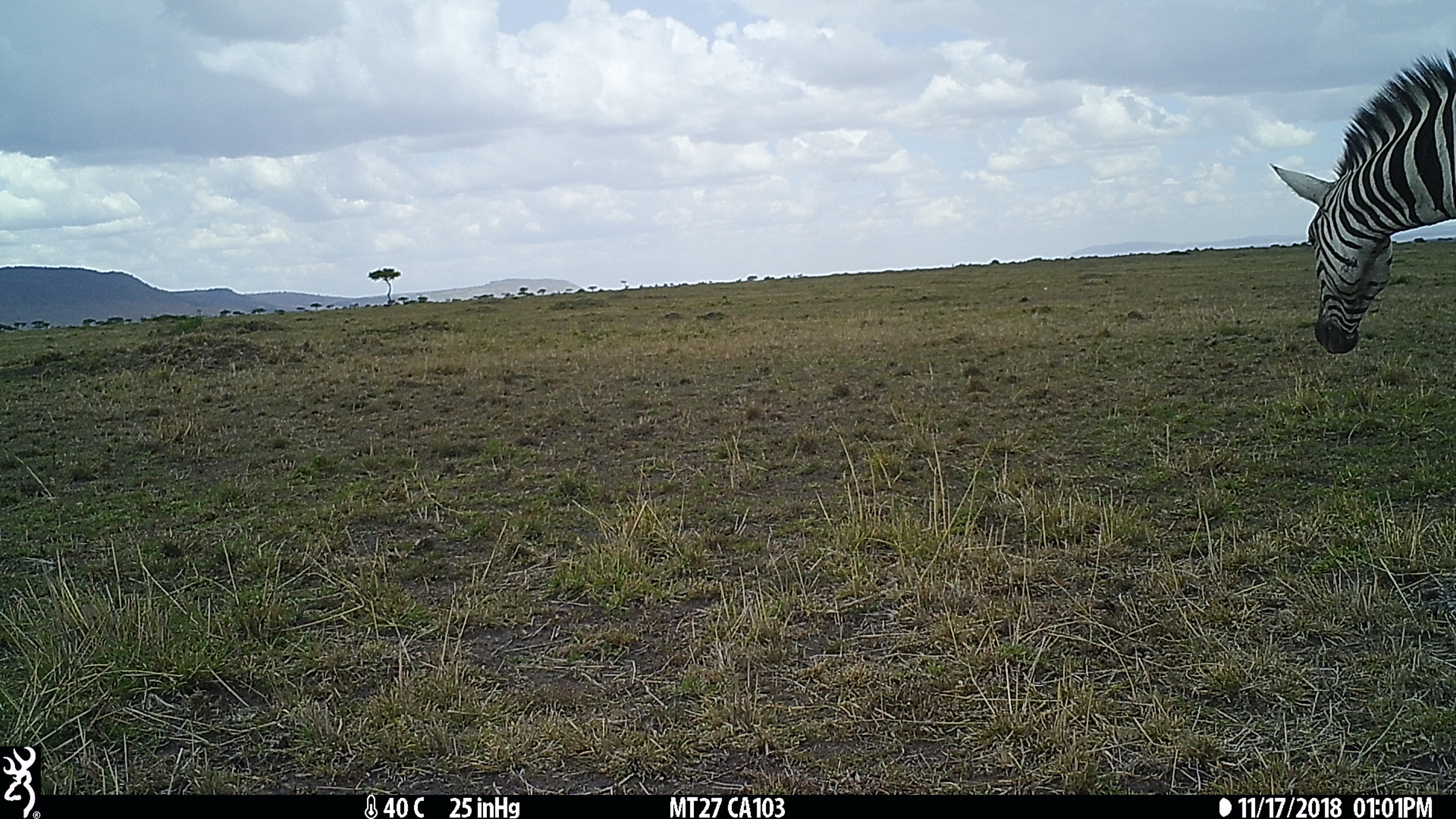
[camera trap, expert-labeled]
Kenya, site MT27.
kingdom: Animalia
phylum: Chordata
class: Mammalia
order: Perissodactyla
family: Equidae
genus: Equus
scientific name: Equus quagga burchellii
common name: burchell's zebra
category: zebra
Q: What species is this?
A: Zebra (burchell's zebra) (Equus quagga burchellii).